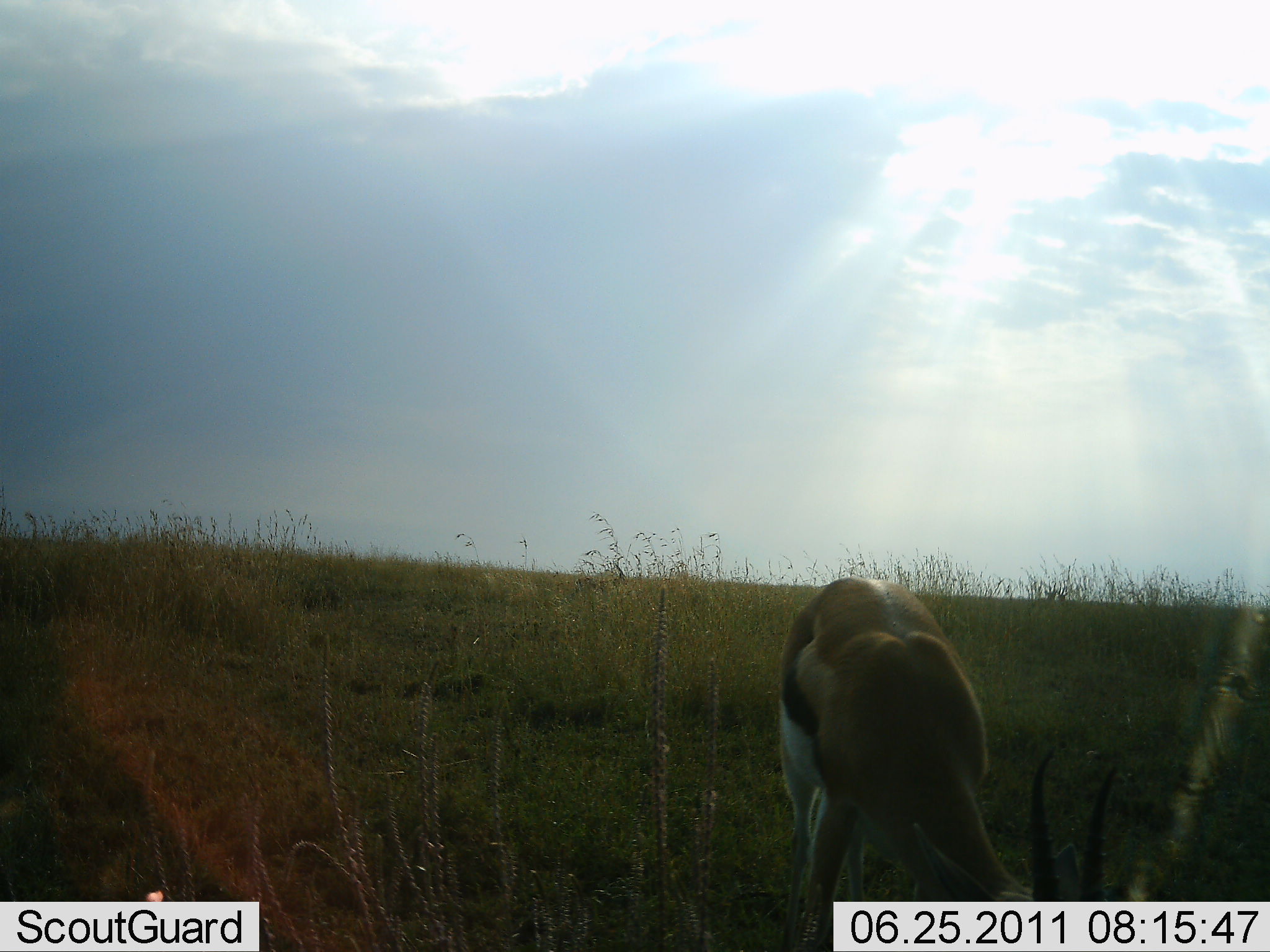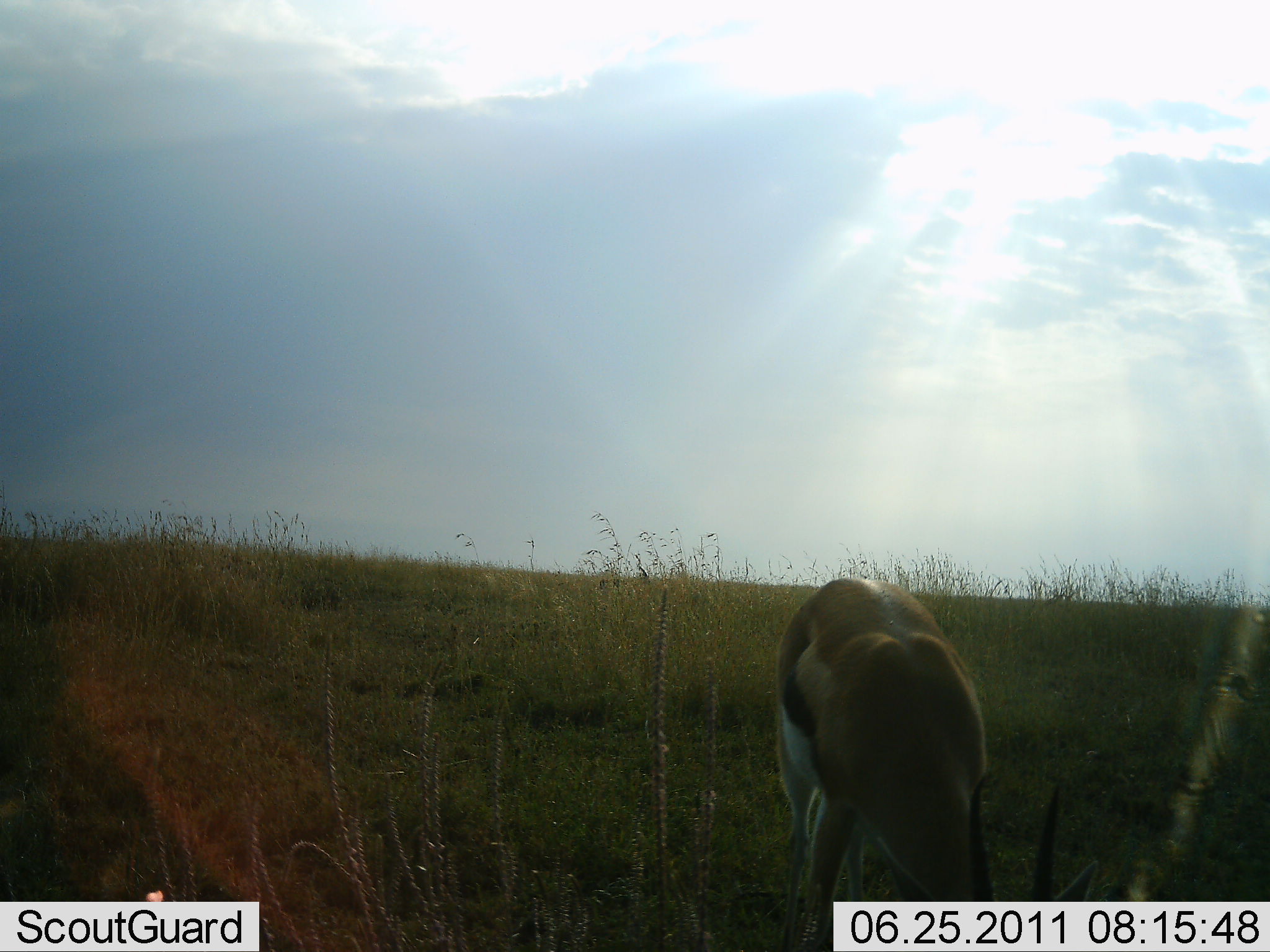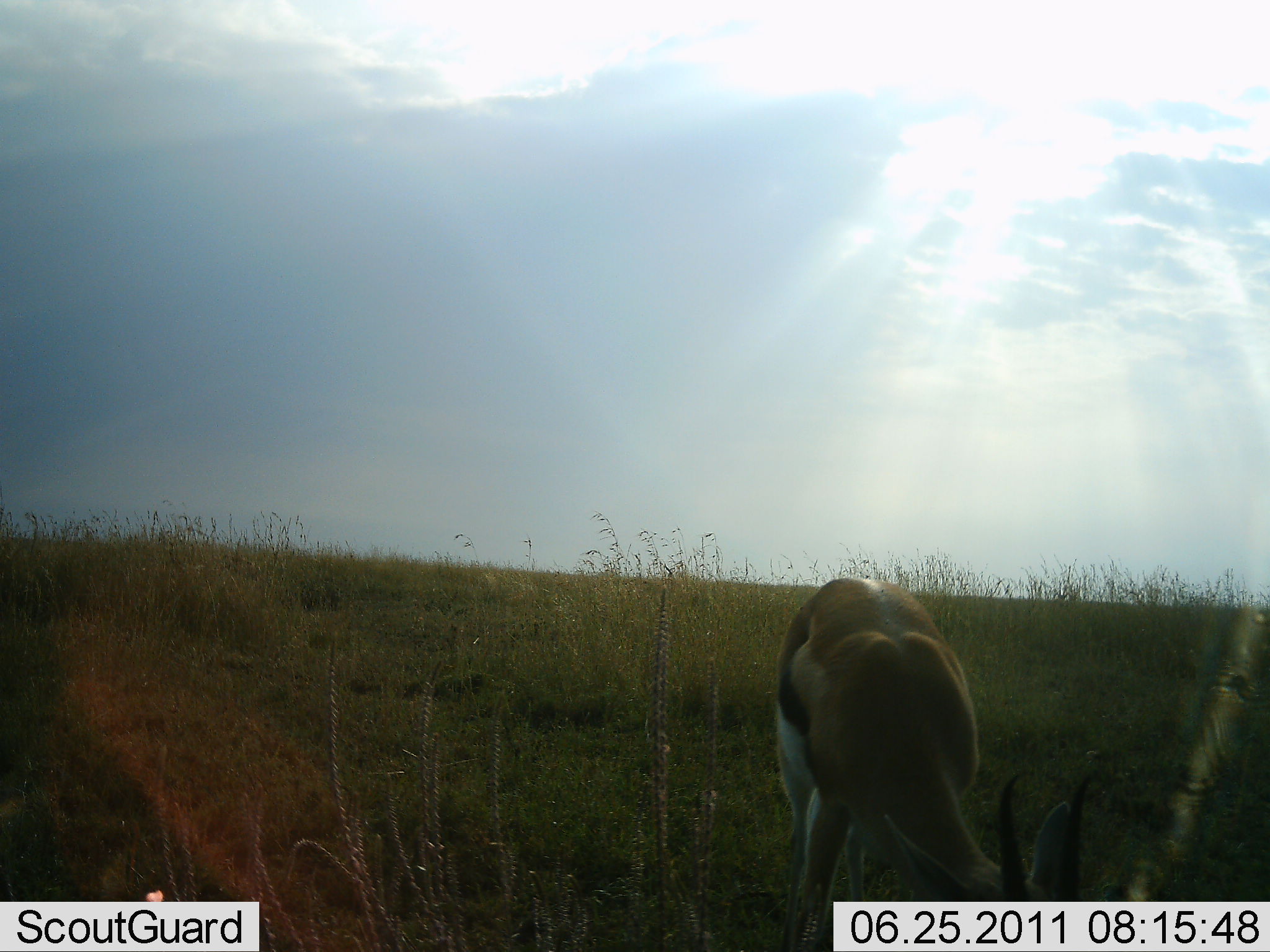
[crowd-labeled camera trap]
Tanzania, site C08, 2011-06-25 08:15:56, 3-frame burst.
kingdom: Animalia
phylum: Chordata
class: Mammalia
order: Artiodactyla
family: Bovidae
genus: Eudorcas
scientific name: Eudorcas thomsonii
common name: thomson's gazelle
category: gazellethomsons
Gazellethomsons (thomson's gazelle) (Eudorcas thomsonii), count 1. Behavior (volunteer vote fractions): standing 42%, resting 0%, moving 17%, interacting 0%. Young present (vote fraction): 0%. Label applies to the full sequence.